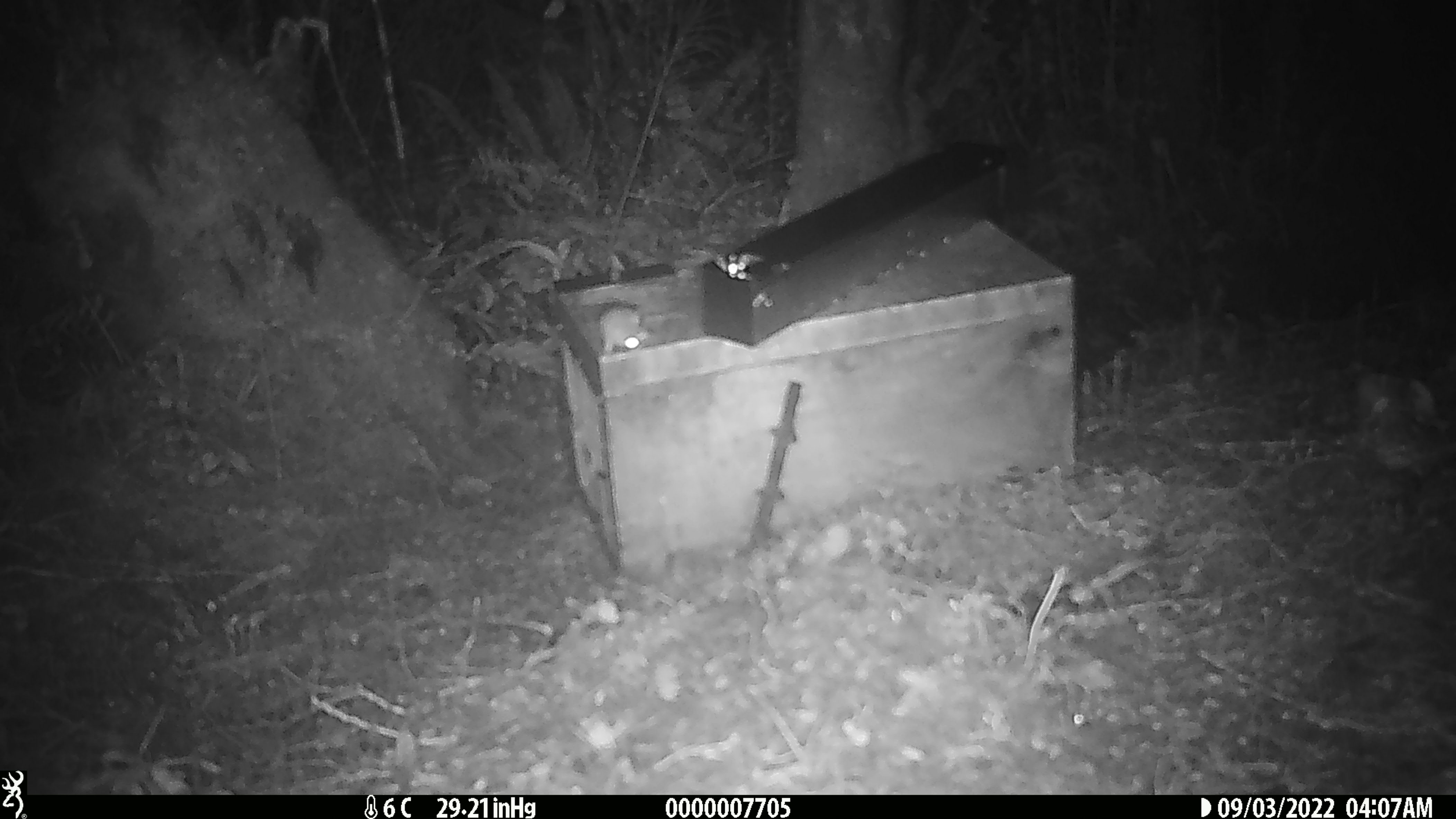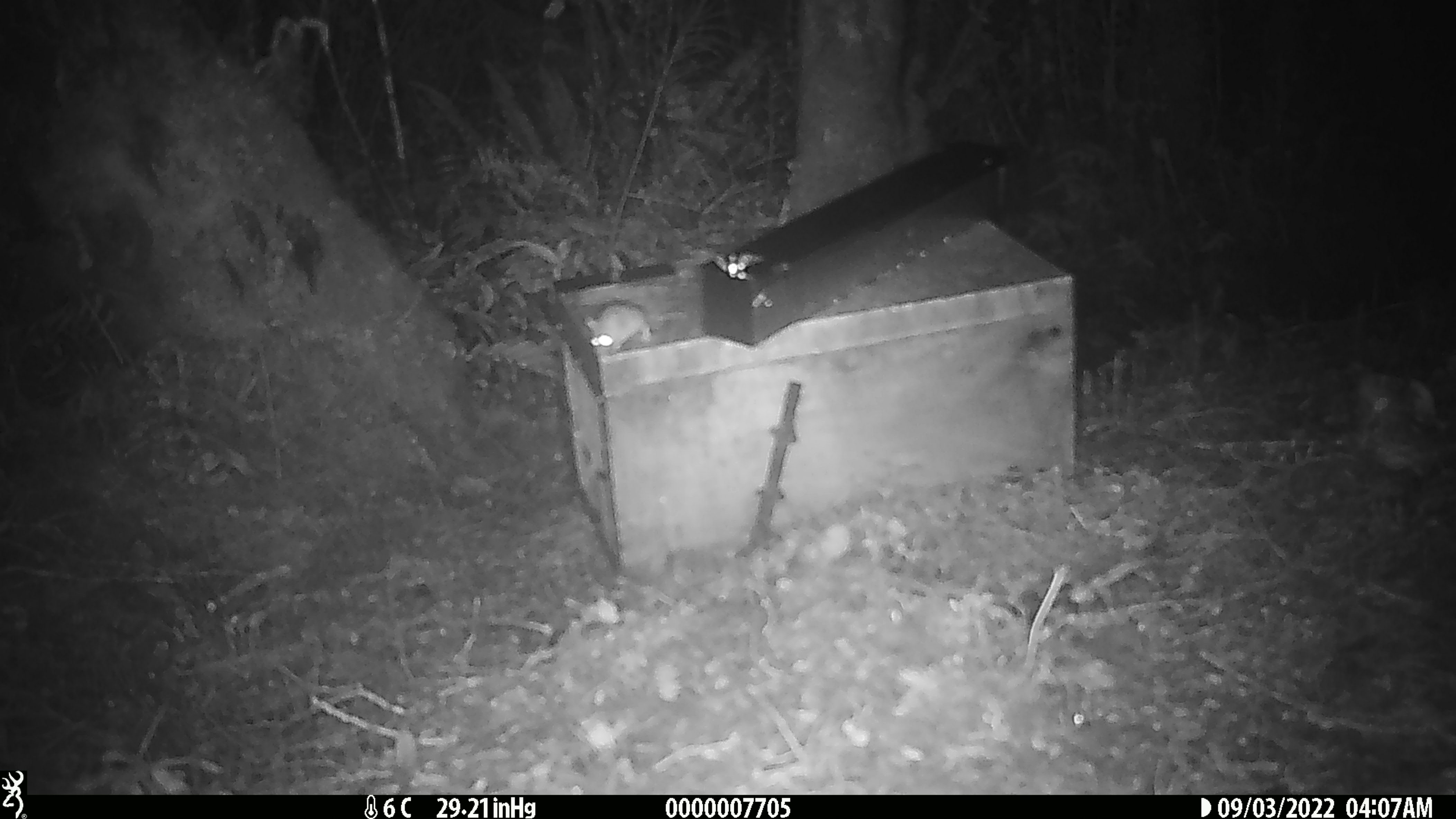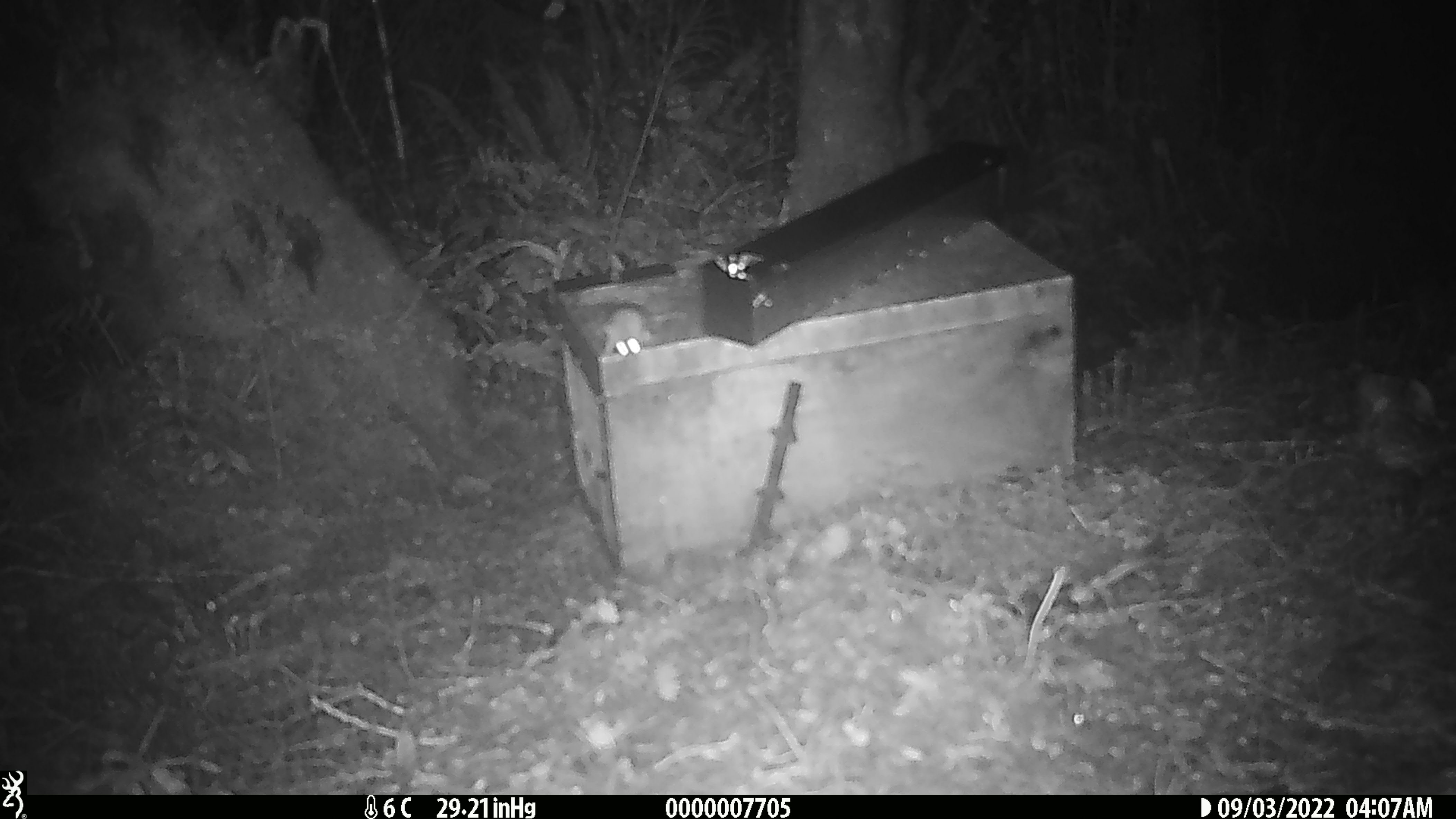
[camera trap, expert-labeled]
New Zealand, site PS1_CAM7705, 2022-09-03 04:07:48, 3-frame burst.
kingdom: Animalia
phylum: Chordata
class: Mammalia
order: Rodentia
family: Muridae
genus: Mus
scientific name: Mus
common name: mouse